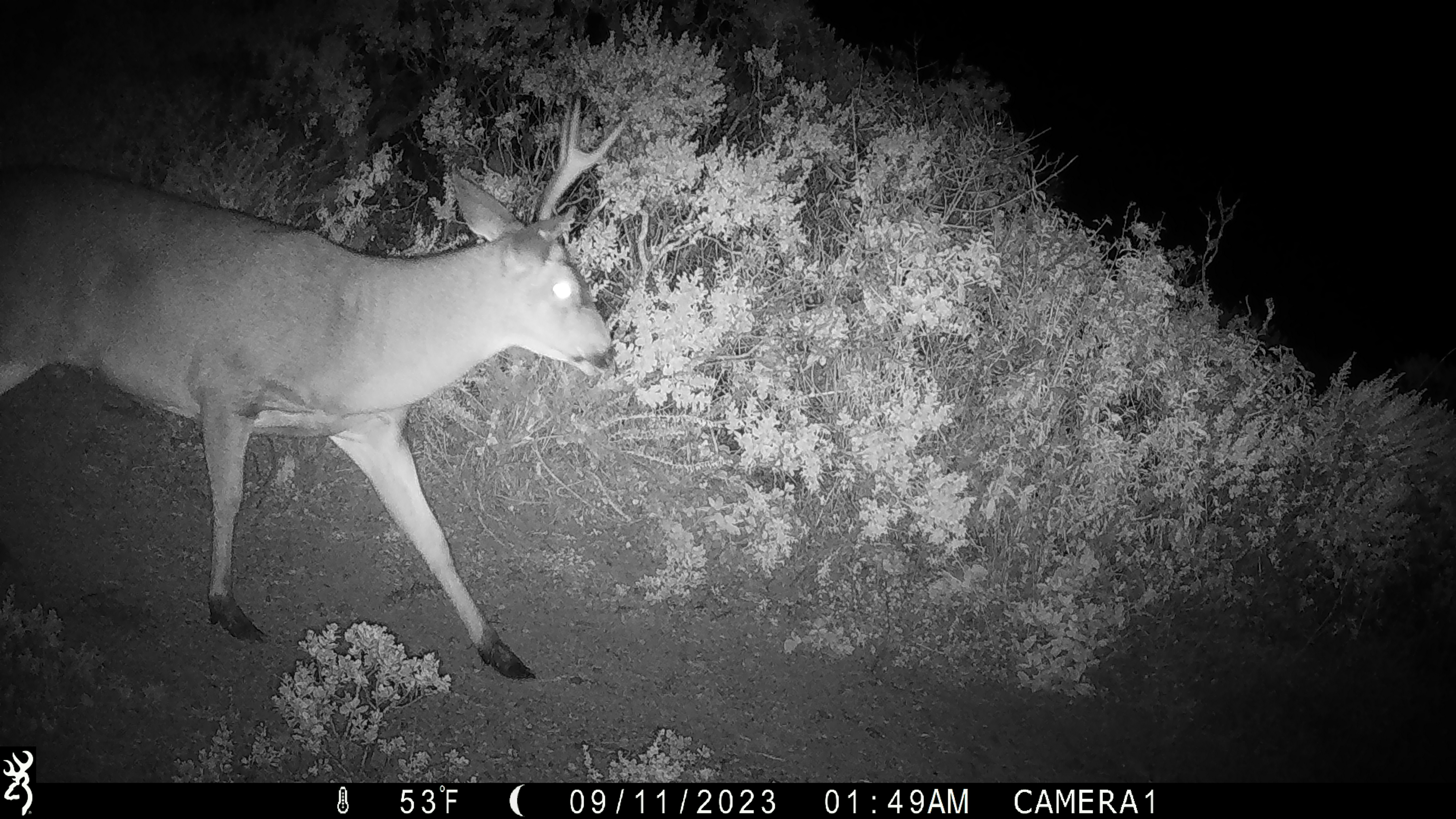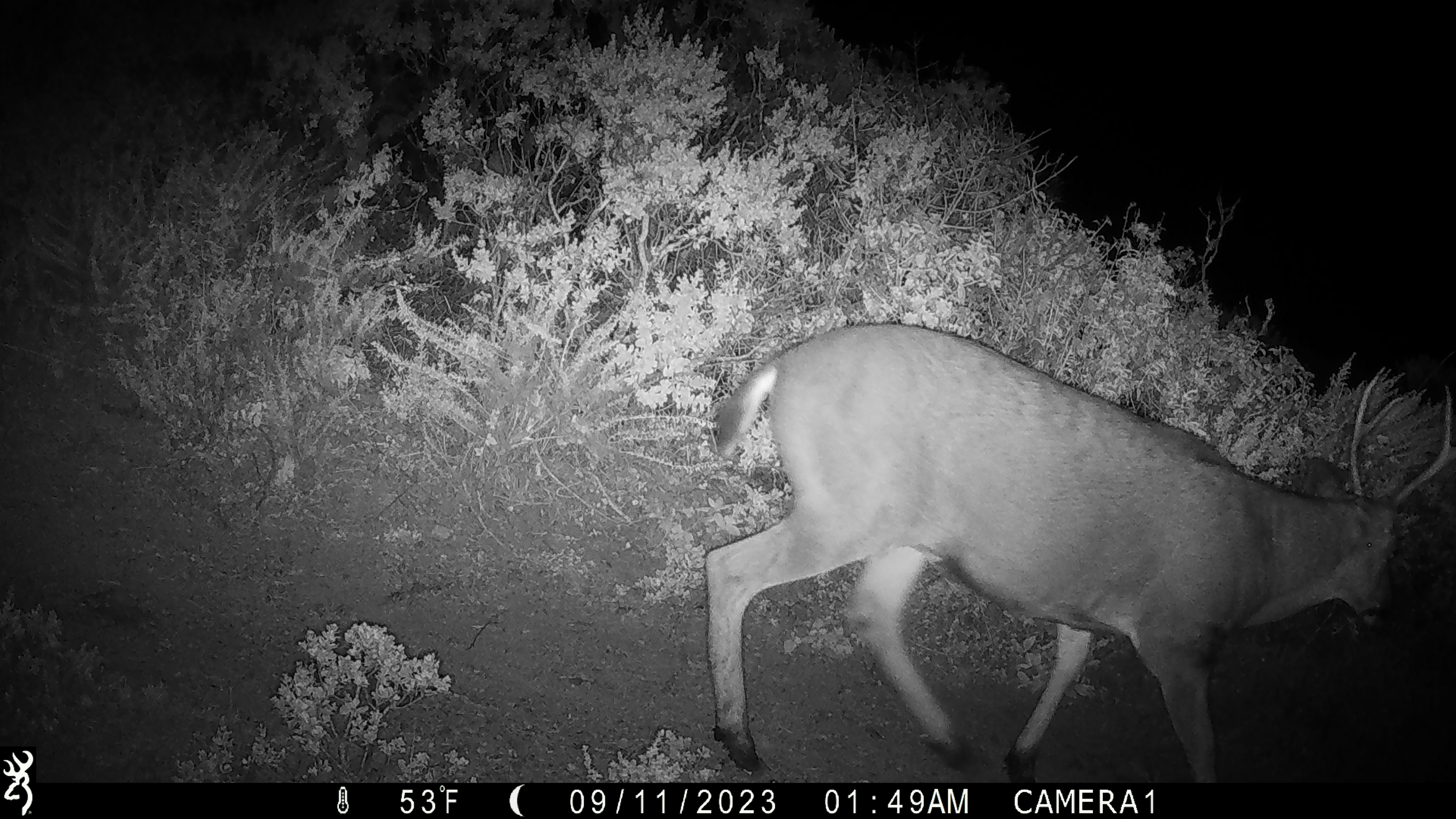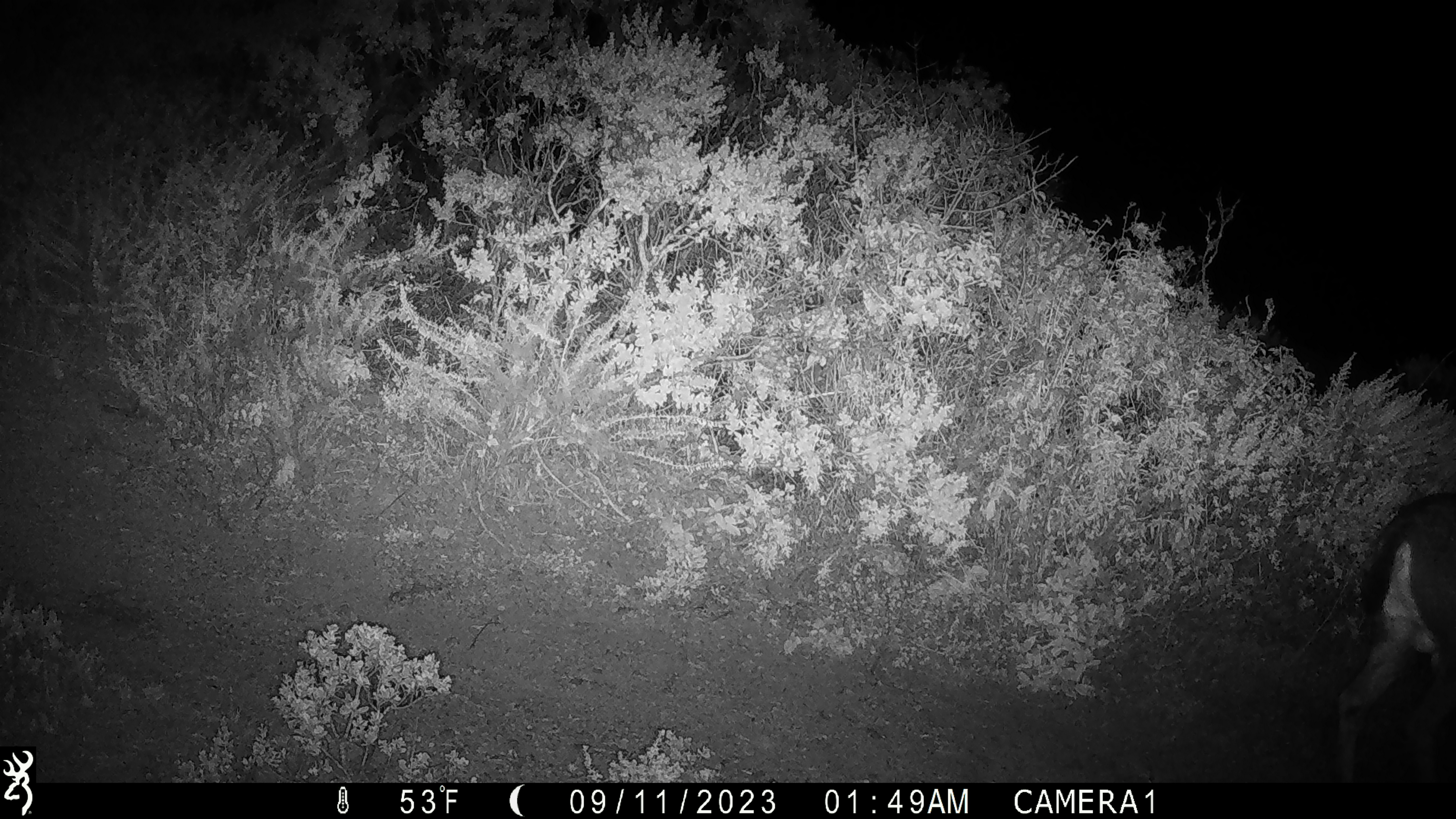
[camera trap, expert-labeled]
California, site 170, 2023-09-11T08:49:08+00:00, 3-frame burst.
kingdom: Animalia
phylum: Chordata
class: Mammalia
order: Artiodactyla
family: Cervidae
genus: Odocoileus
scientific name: Odocoileus hemionus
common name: mule deer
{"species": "mule deer (Odocoileus hemionus)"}